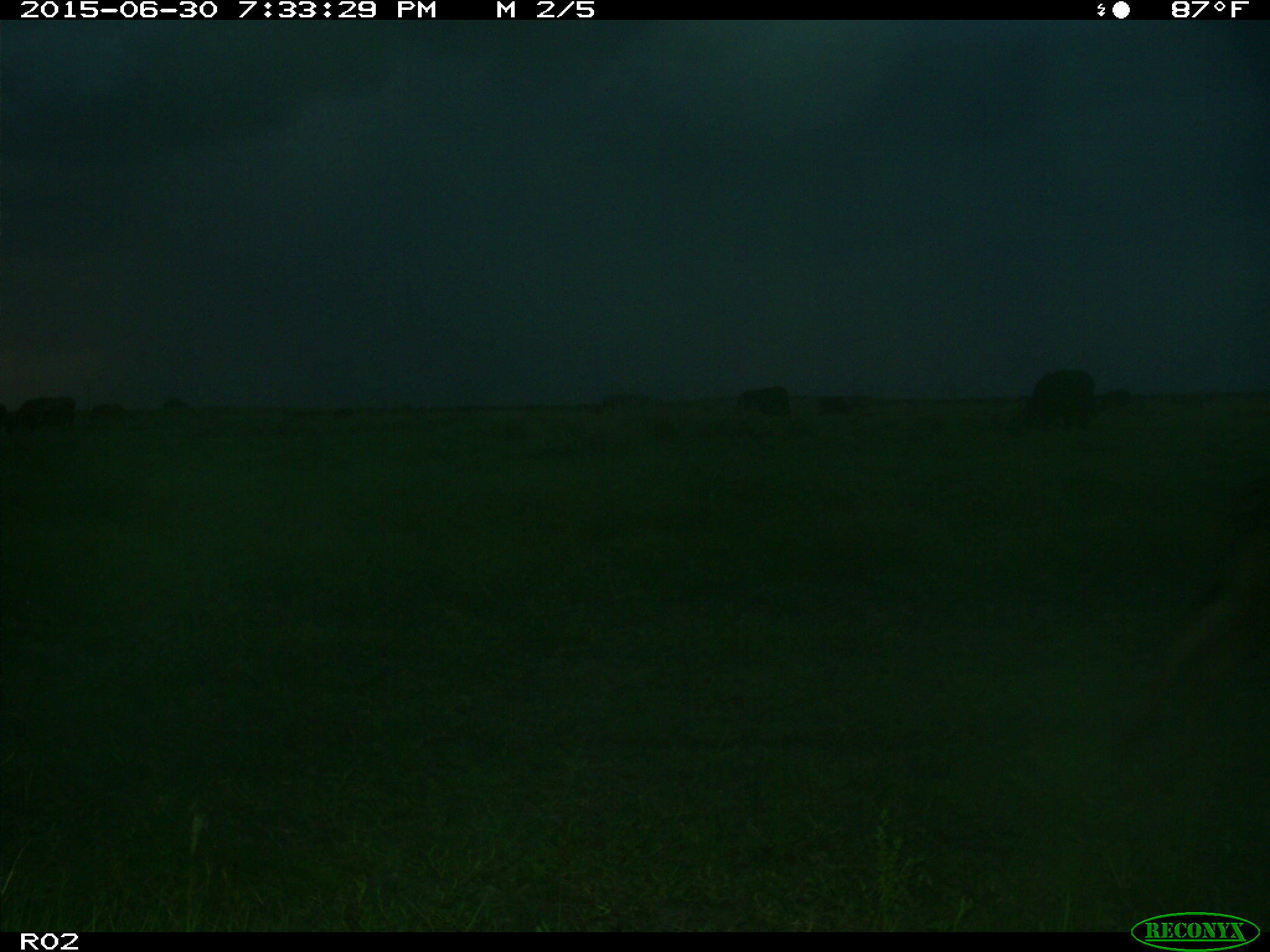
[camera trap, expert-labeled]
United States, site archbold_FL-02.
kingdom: Animalia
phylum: Chordata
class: Mammalia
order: Artiodactyla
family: Bovidae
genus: Bos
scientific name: Bos taurus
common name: domestic cow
Bos taurus (domestic cow).